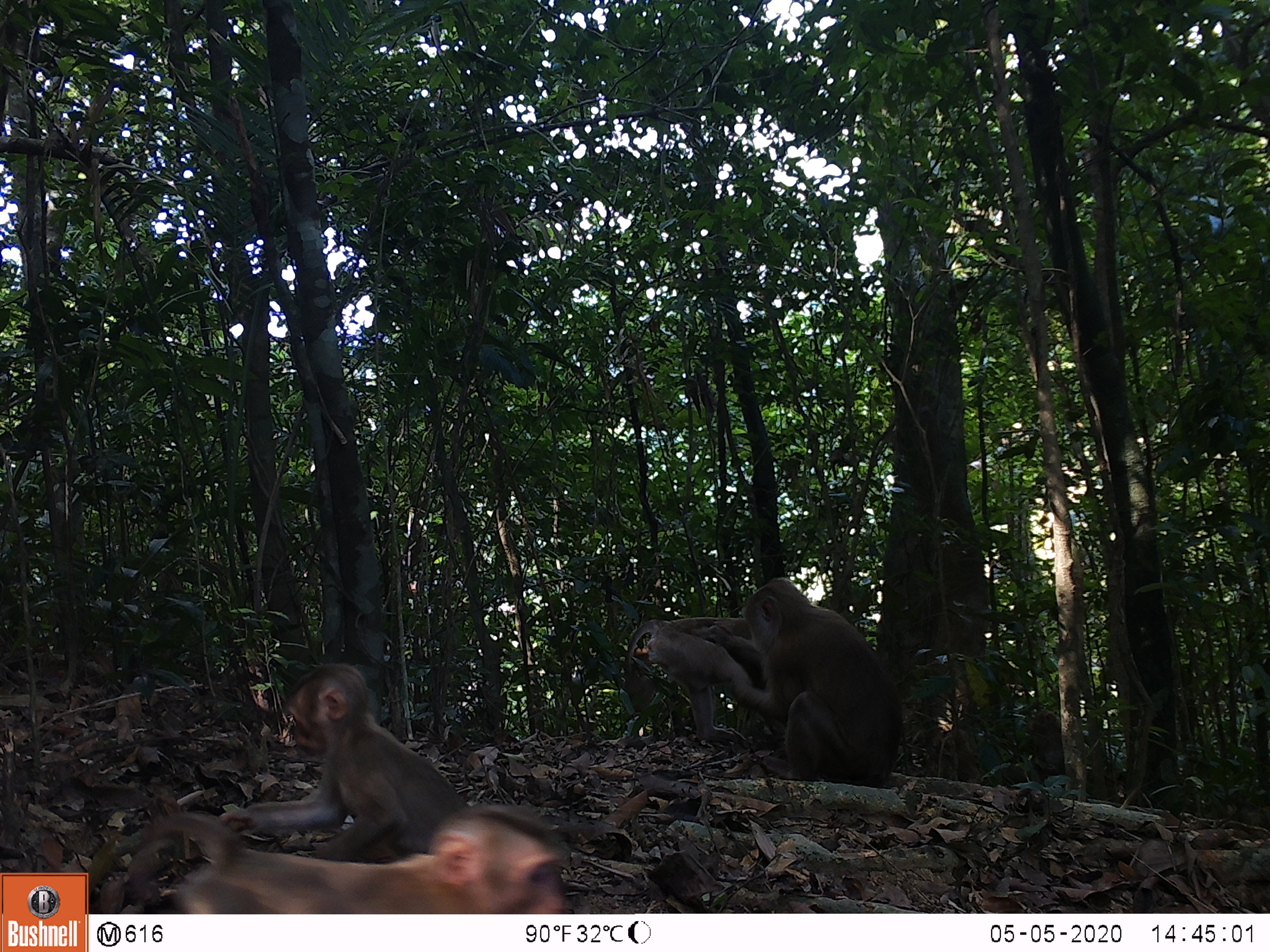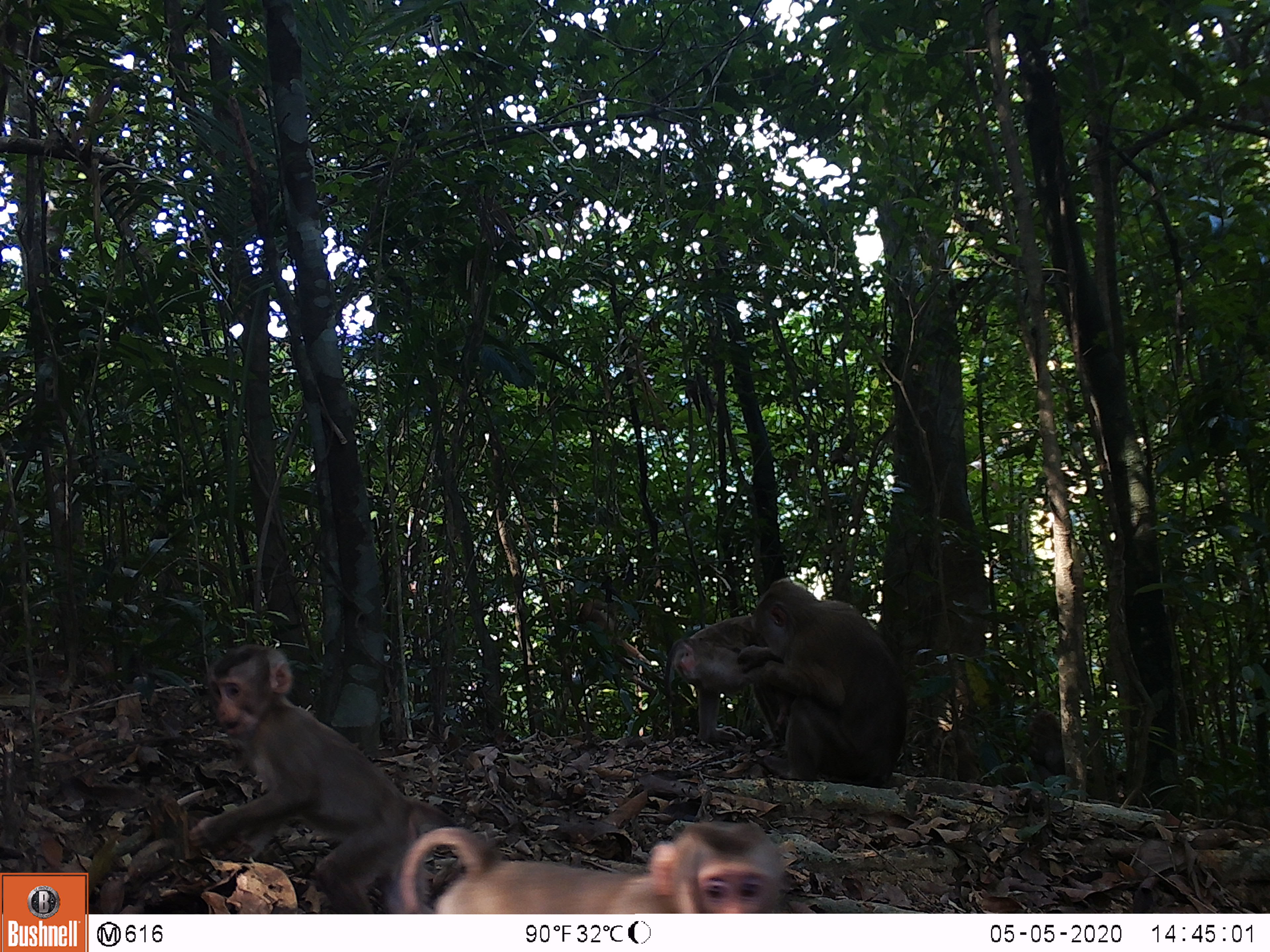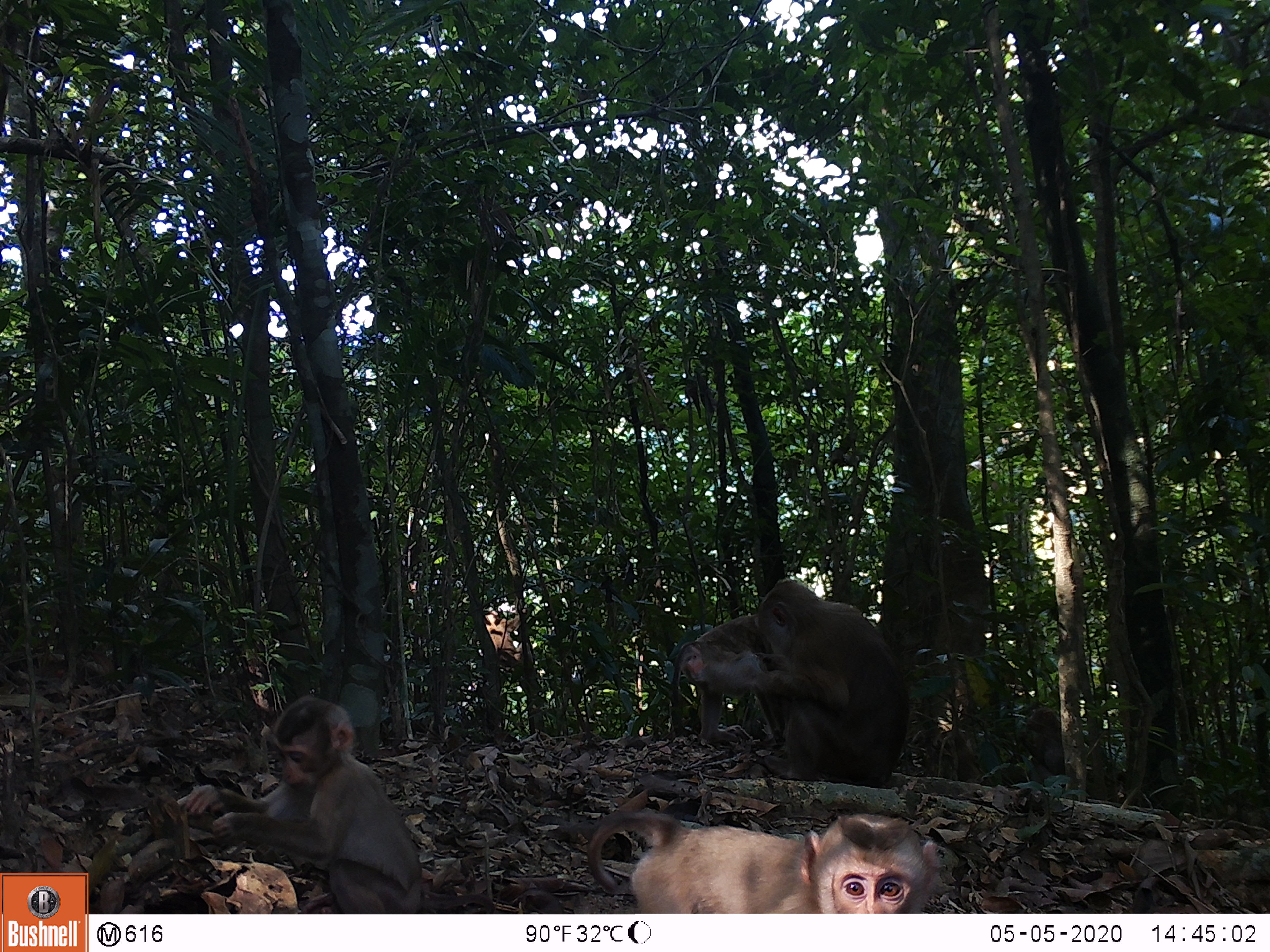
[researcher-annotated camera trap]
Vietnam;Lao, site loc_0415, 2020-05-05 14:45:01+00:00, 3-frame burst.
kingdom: Animalia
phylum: Chordata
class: Mammalia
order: Primates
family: Cercopithecidae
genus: Macaca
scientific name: Macaca nemestrina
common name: pig-tailed macaque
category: pig tailed macaque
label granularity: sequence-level